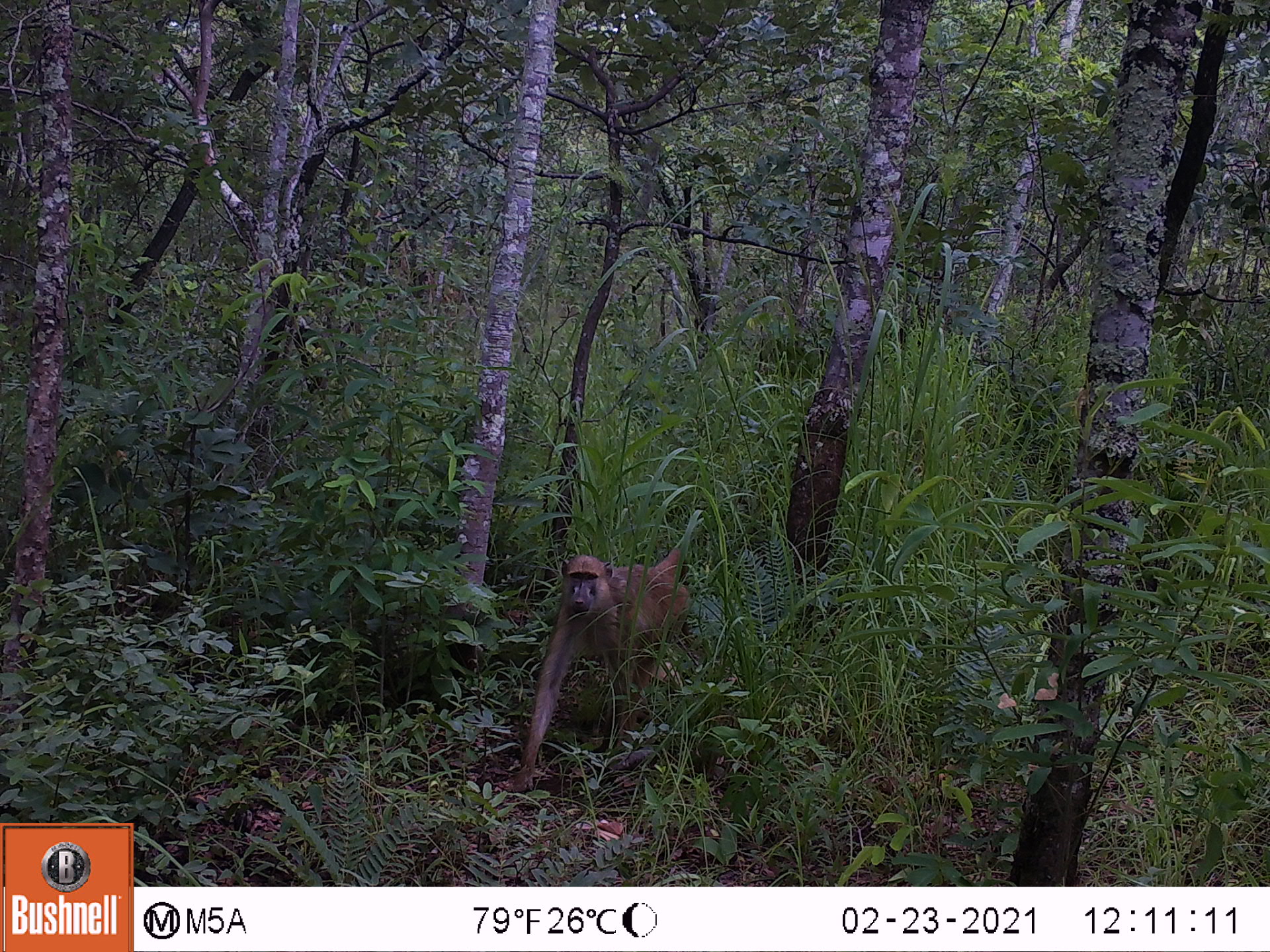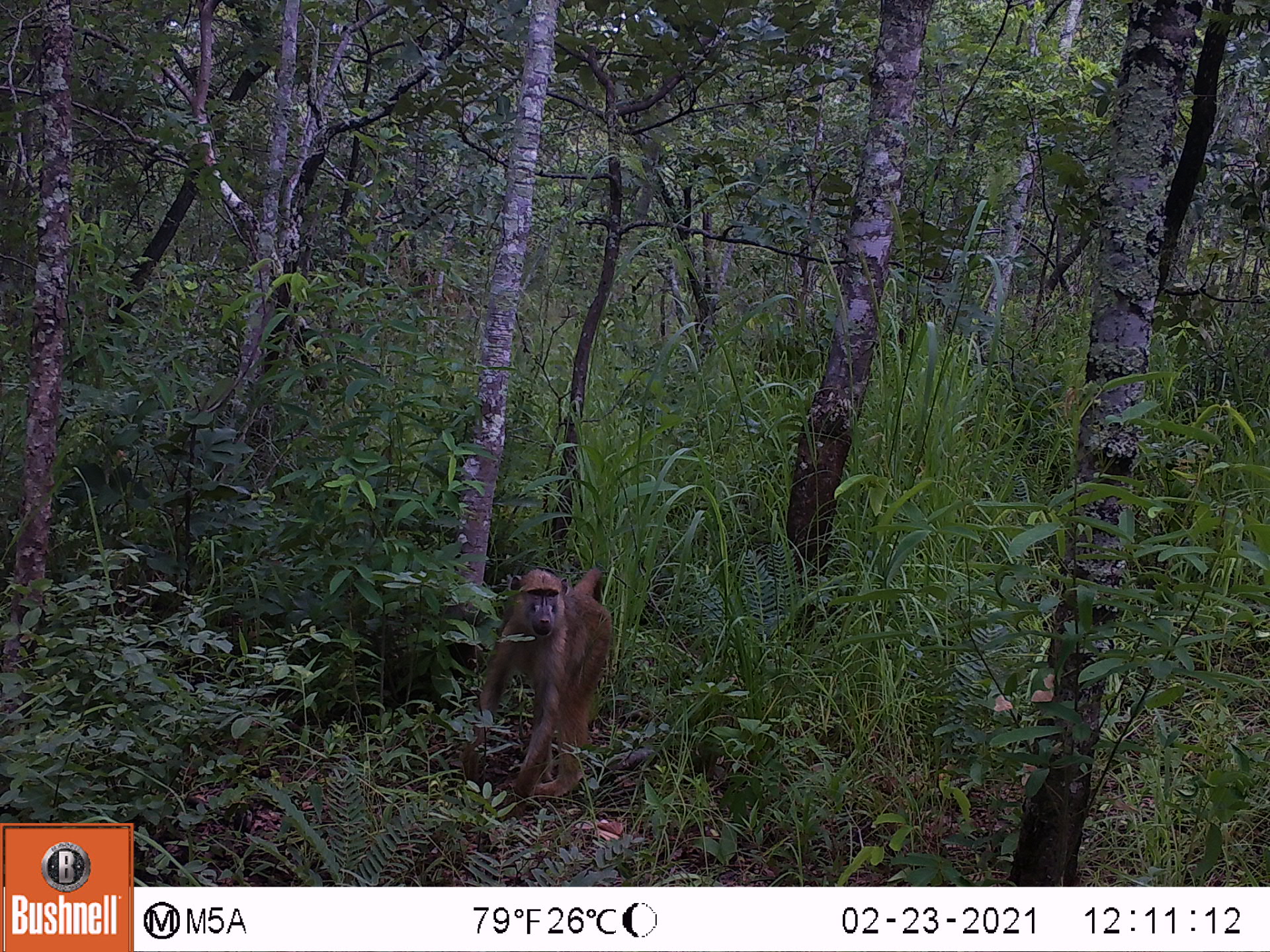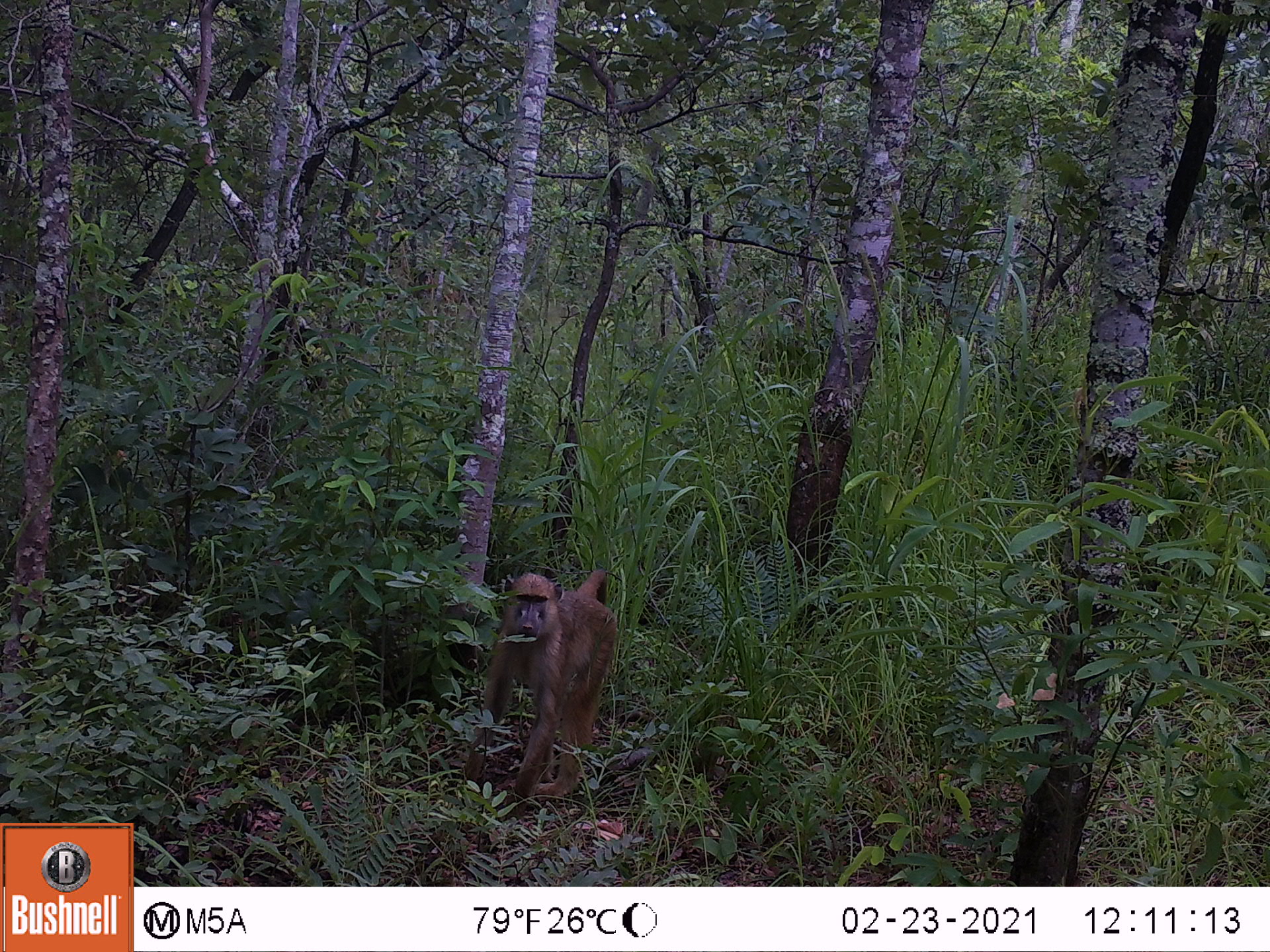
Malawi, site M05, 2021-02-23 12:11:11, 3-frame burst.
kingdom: Animalia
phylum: Chordata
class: Mammalia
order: Primates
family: Cercopithecidae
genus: Papio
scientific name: Papio cynocephalus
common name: yellow baboon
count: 1